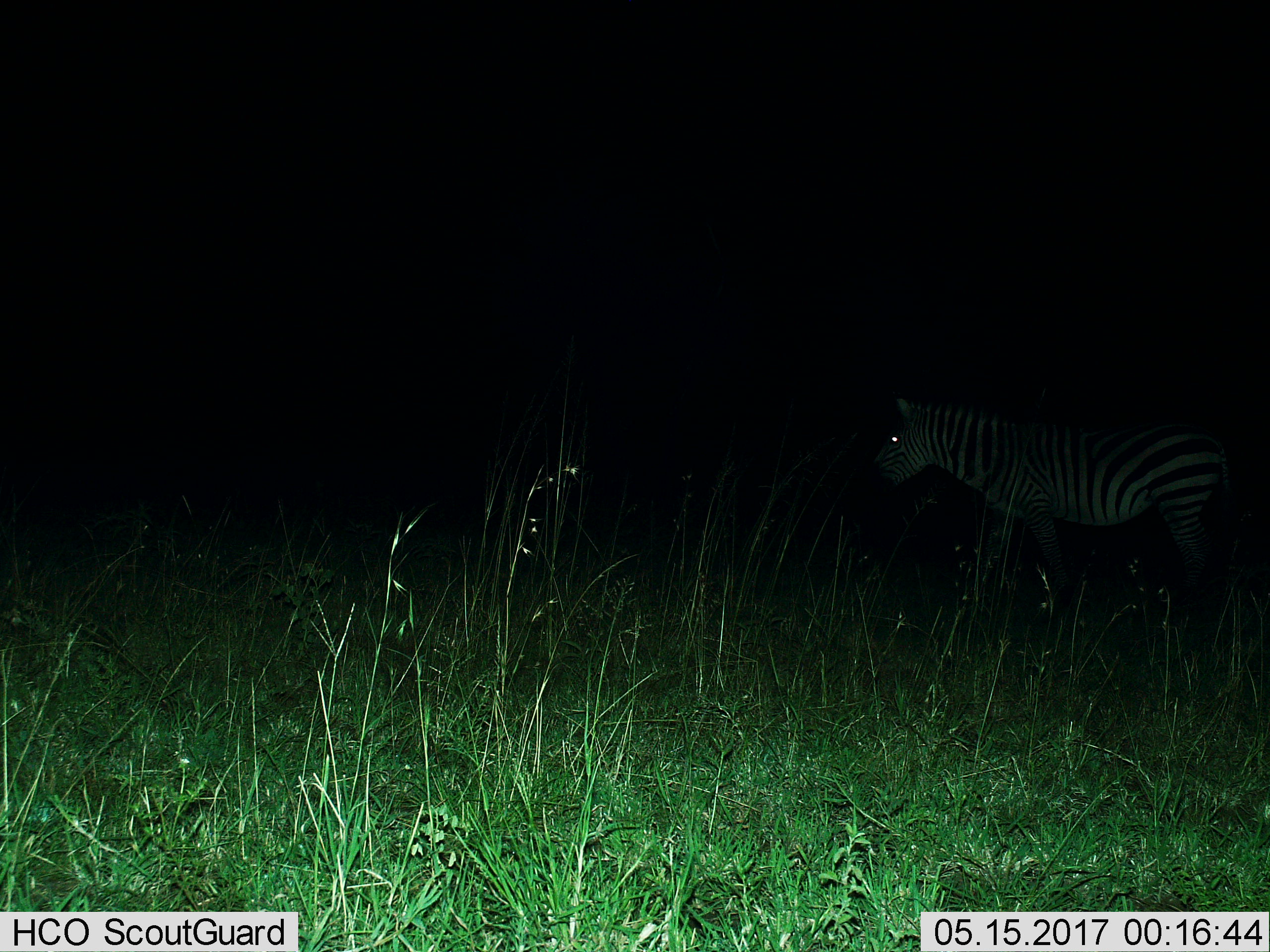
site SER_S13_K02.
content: unidentified animal